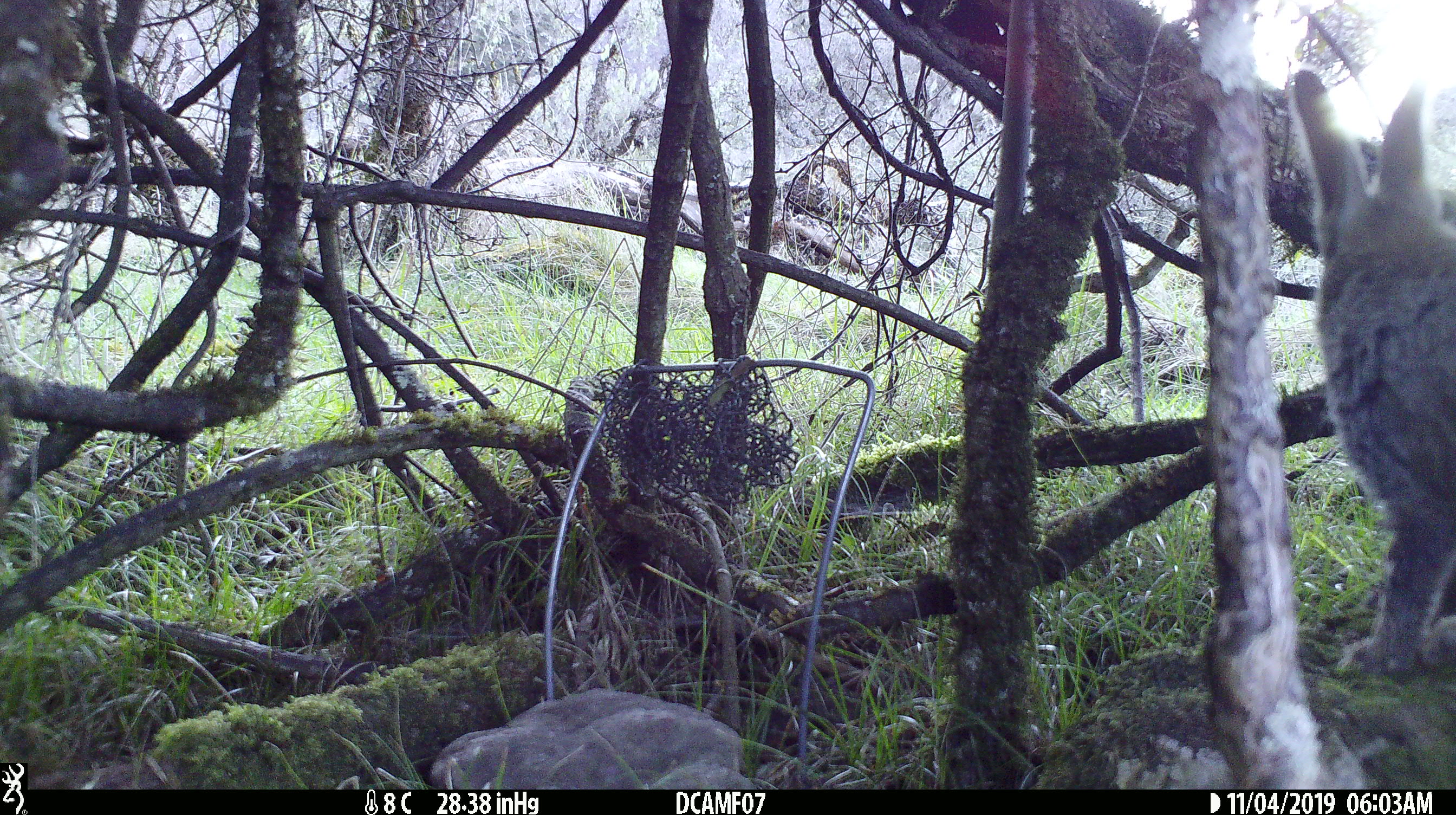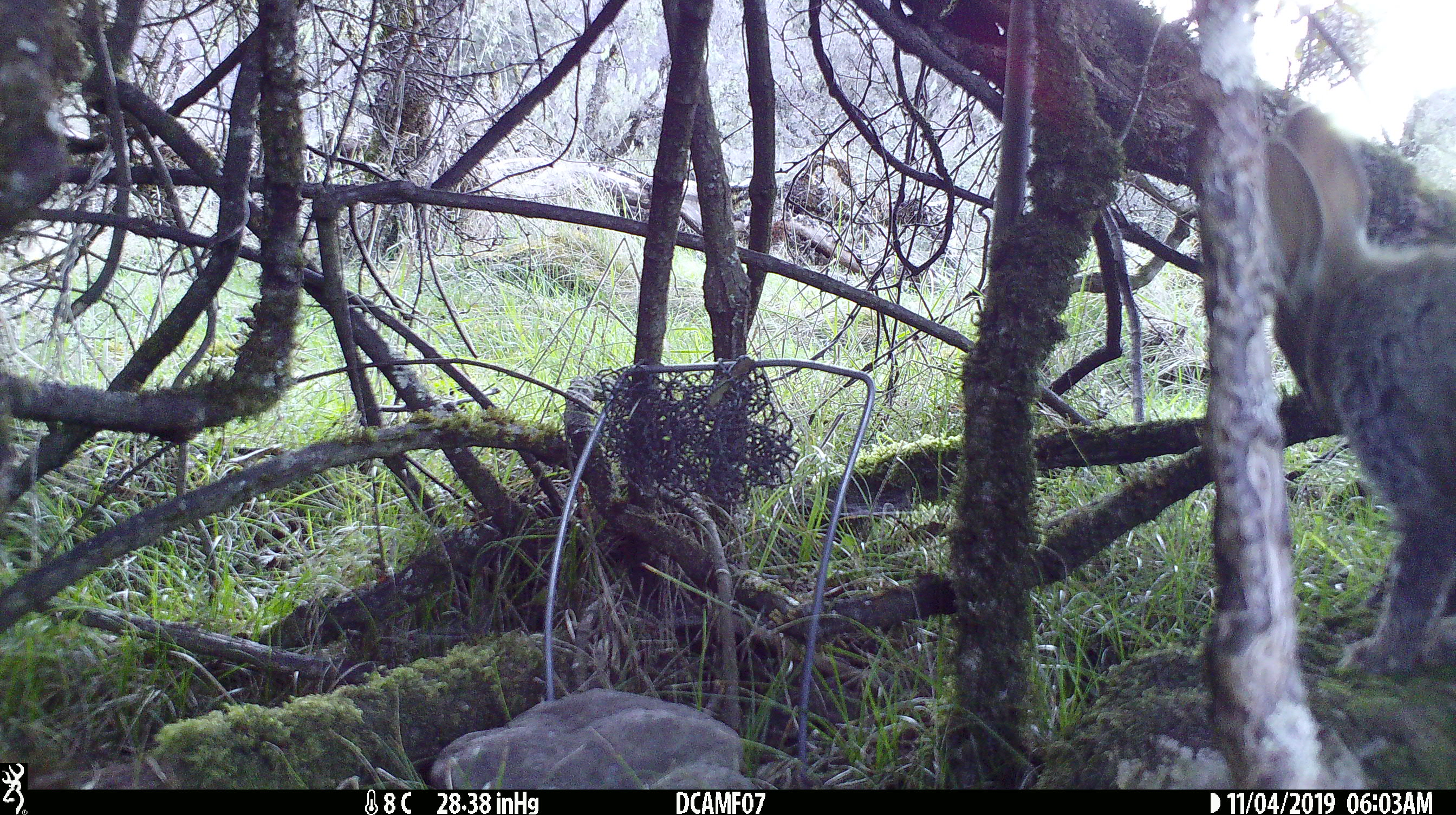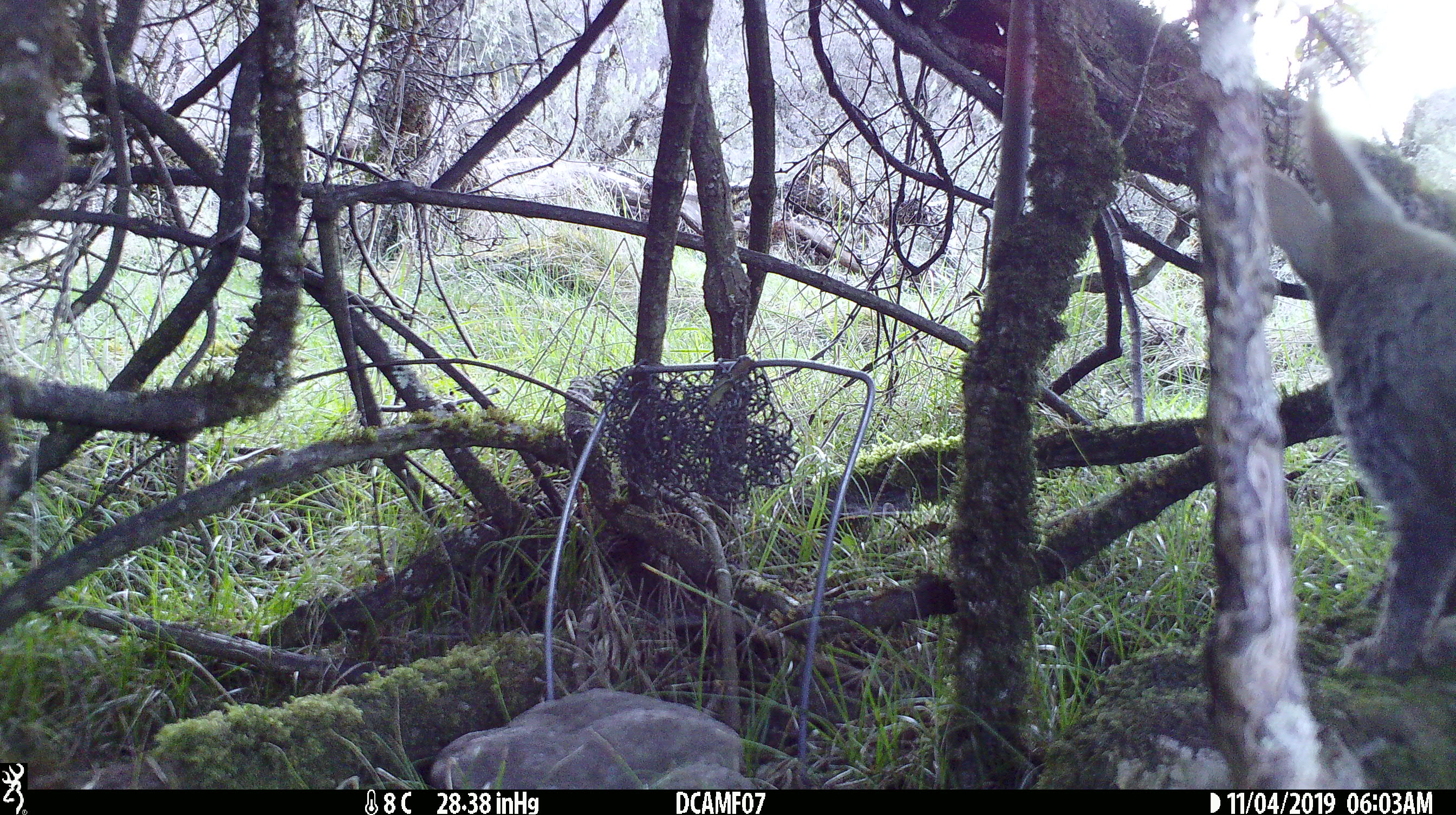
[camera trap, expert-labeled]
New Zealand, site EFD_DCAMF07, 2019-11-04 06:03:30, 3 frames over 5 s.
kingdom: Animalia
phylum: Chordata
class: Mammalia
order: Lagomorpha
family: Leporidae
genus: Oryctolagus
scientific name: Oryctolagus cuniculus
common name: european rabbit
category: rabbit